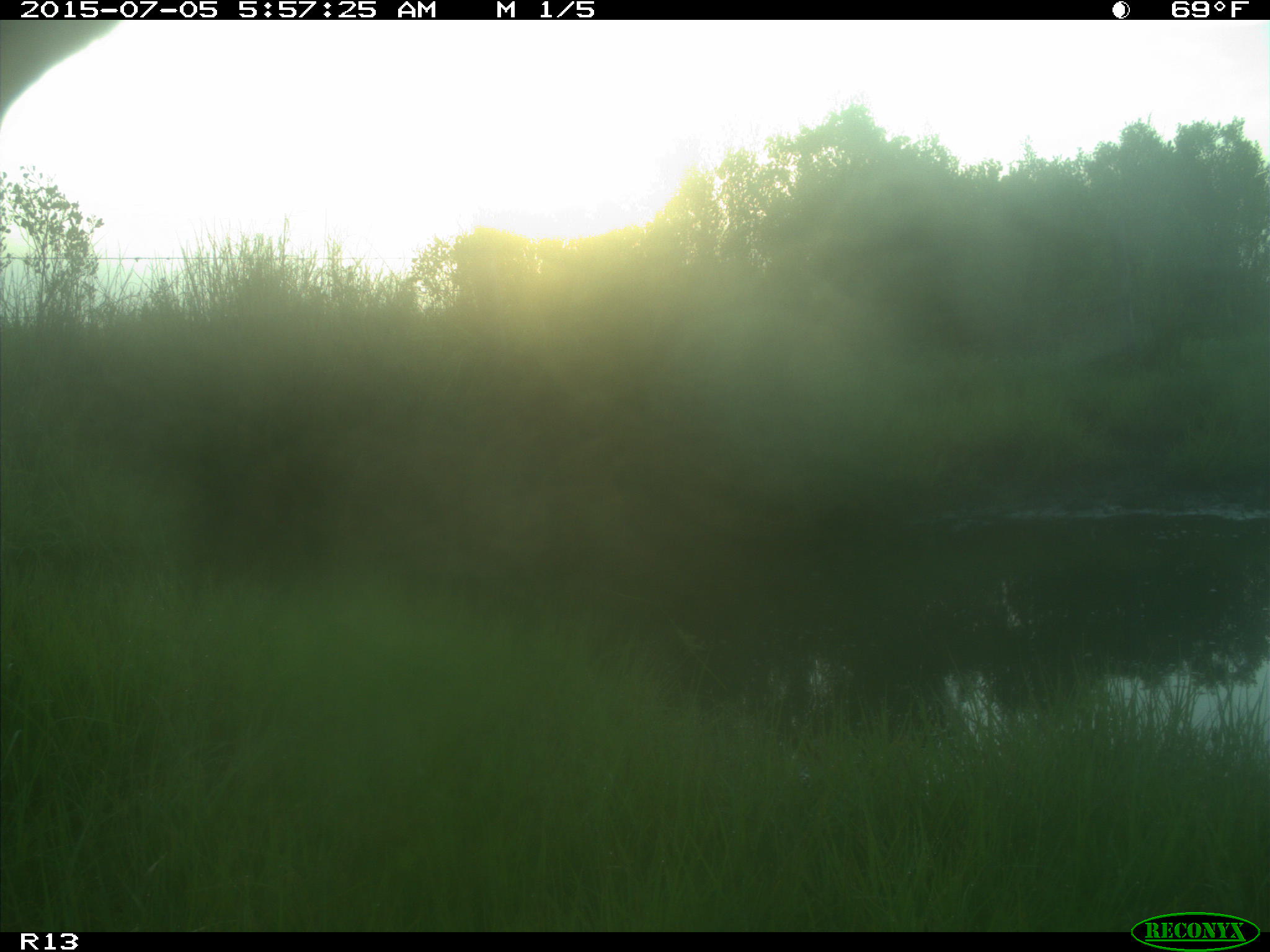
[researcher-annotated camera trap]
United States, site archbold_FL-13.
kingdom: Animalia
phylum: Chordata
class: Mammalia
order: Artiodactyla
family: Bovidae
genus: Bos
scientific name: Bos taurus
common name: domestic cow